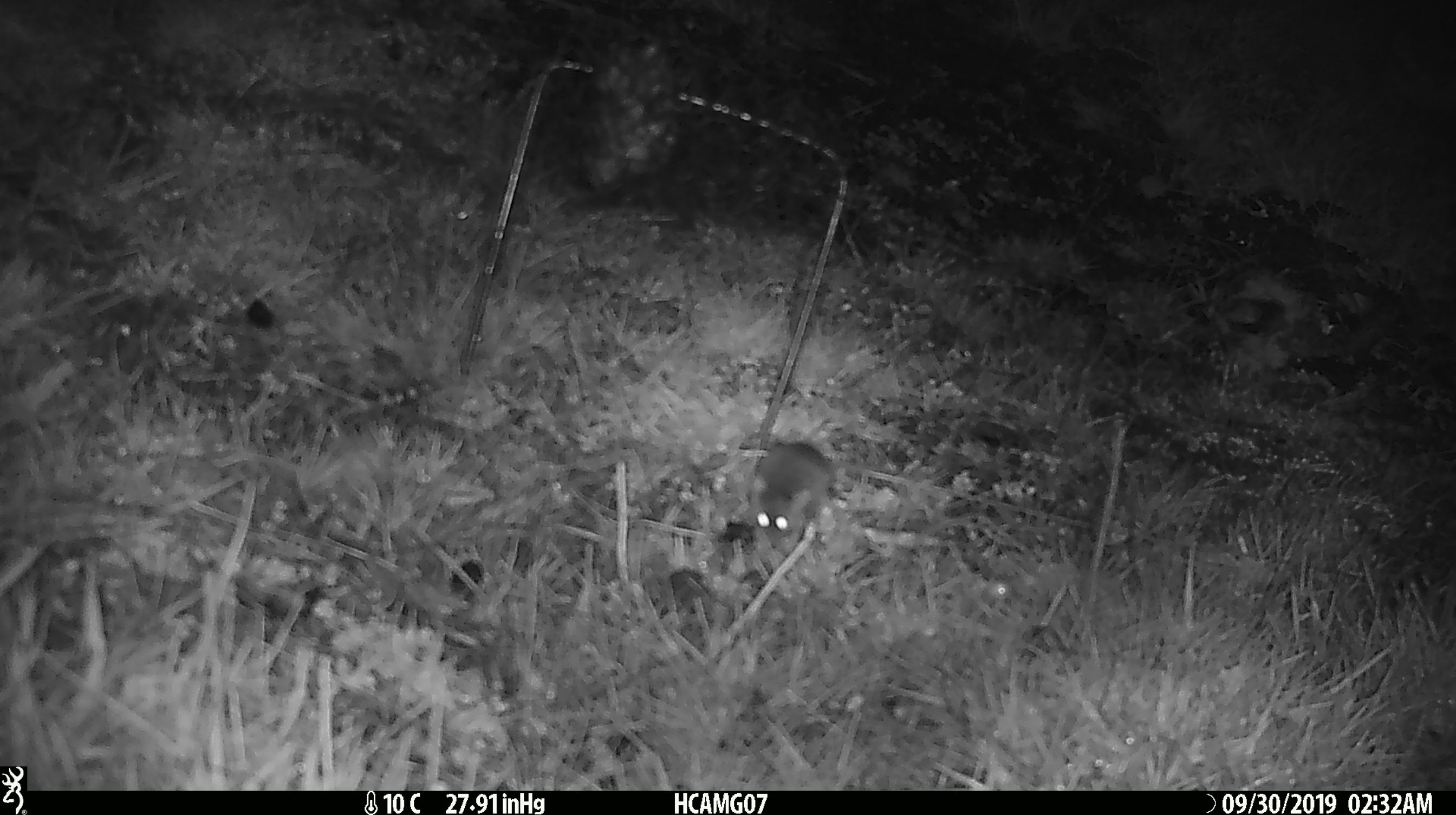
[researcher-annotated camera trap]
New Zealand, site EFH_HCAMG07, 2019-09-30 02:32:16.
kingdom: Animalia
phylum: Chordata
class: Mammalia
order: Rodentia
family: Muridae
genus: Mus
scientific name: Mus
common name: mouse